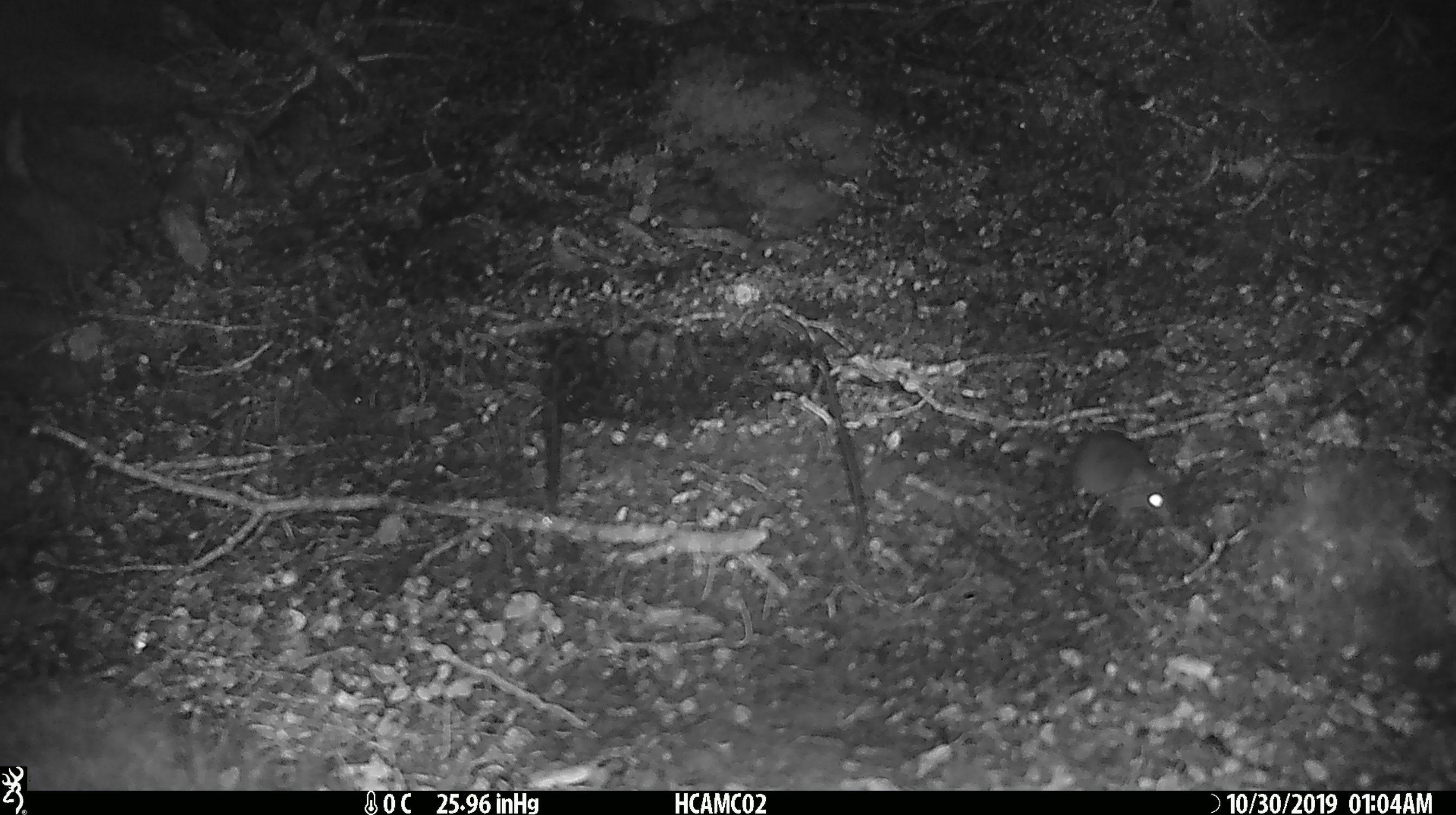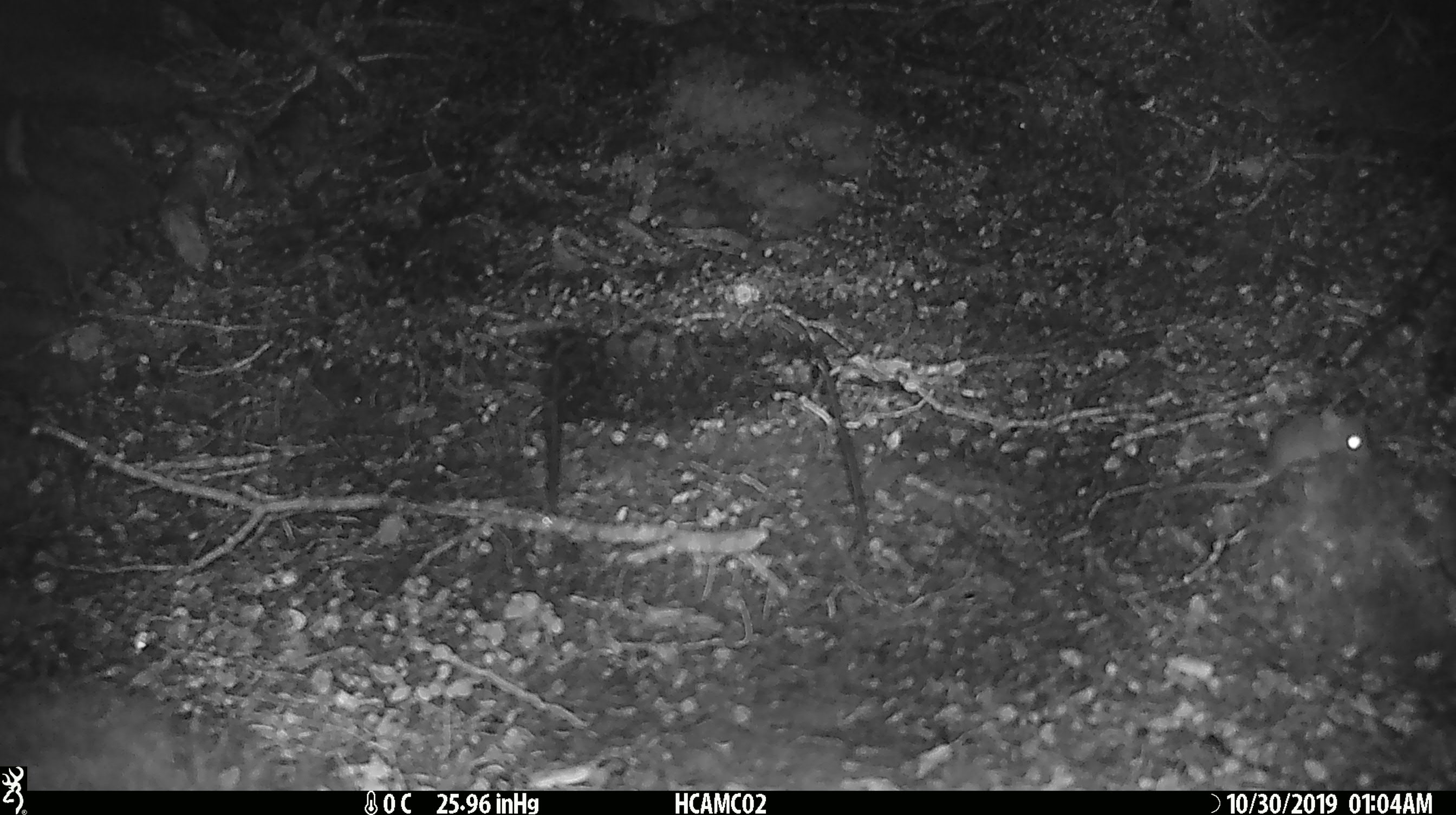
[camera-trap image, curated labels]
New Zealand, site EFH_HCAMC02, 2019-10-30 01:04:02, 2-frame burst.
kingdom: Animalia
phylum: Chordata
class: Mammalia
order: Rodentia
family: Muridae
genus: Mus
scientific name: Mus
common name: mouse